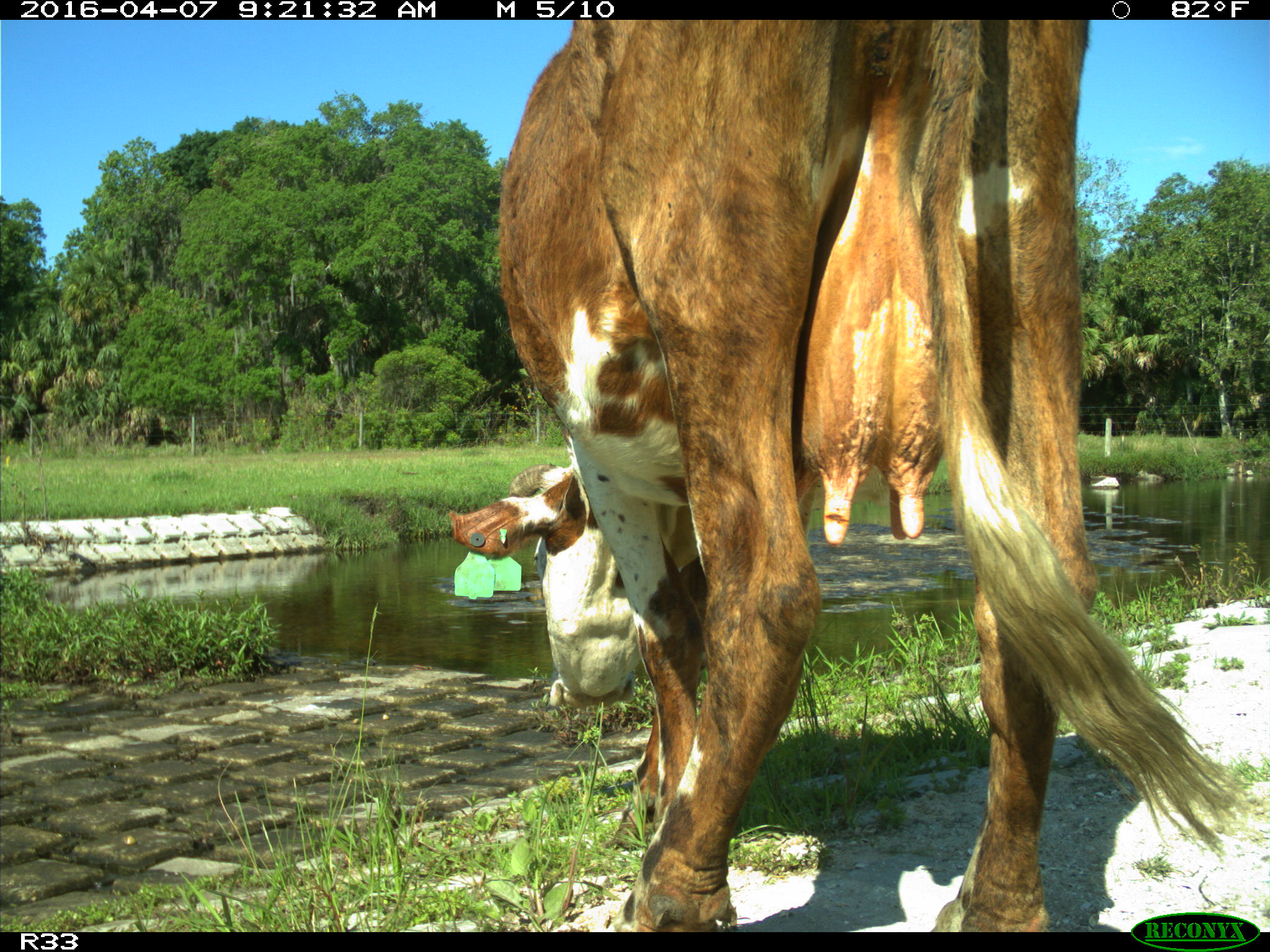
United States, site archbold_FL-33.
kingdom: Animalia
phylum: Chordata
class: Mammalia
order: Artiodactyla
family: Bovidae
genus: Bos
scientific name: Bos taurus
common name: domestic cow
Bos taurus (domestic cow).